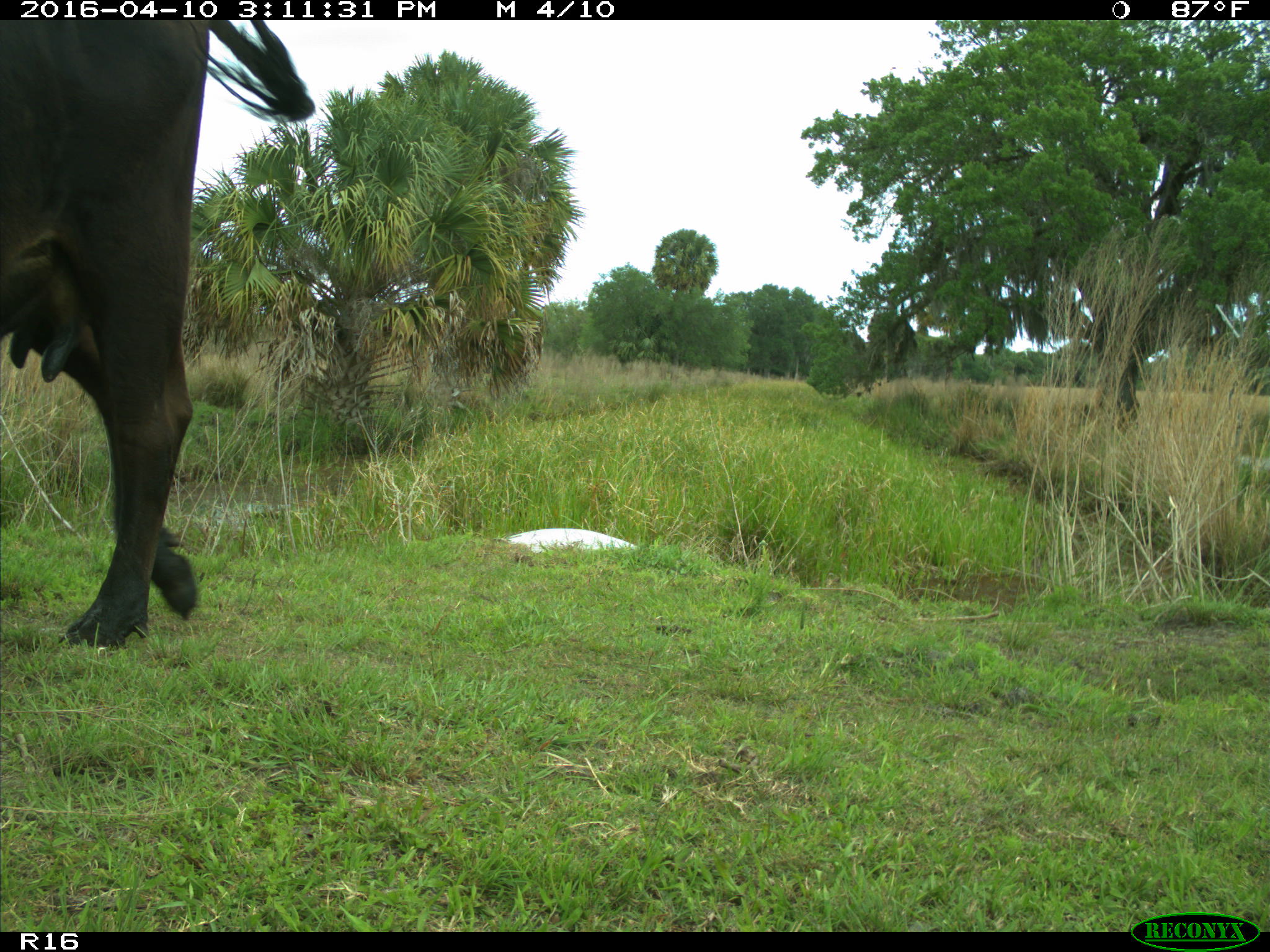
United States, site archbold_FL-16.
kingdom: Animalia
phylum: Chordata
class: Mammalia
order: Artiodactyla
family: Bovidae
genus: Bos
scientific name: Bos taurus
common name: domestic cow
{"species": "Bos taurus (domestic cow)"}